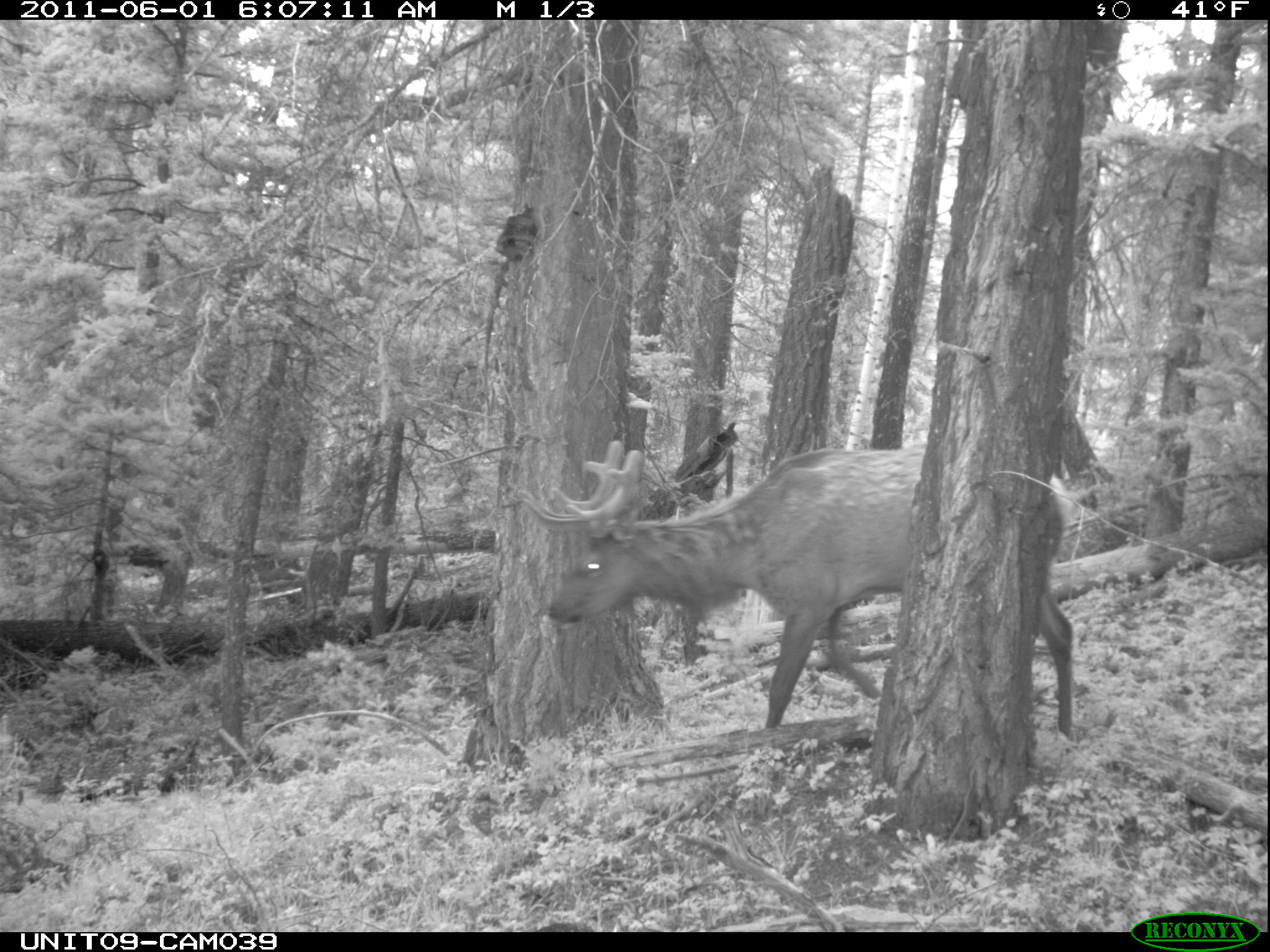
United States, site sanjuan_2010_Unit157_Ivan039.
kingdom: Animalia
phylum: Chordata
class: Mammalia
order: Artiodactyla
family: Cervidae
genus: Cervus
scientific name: Cervus elaphus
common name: red deer